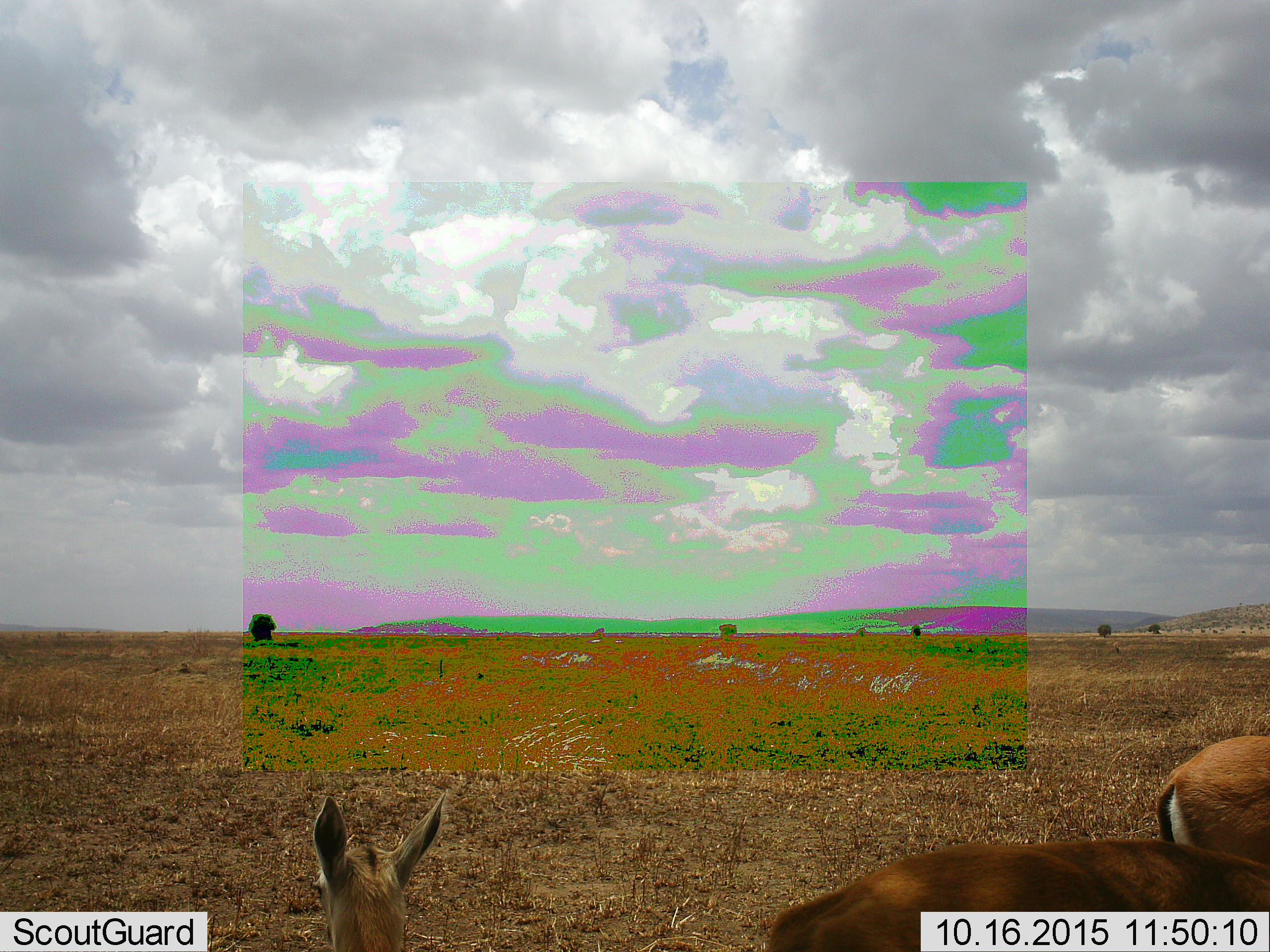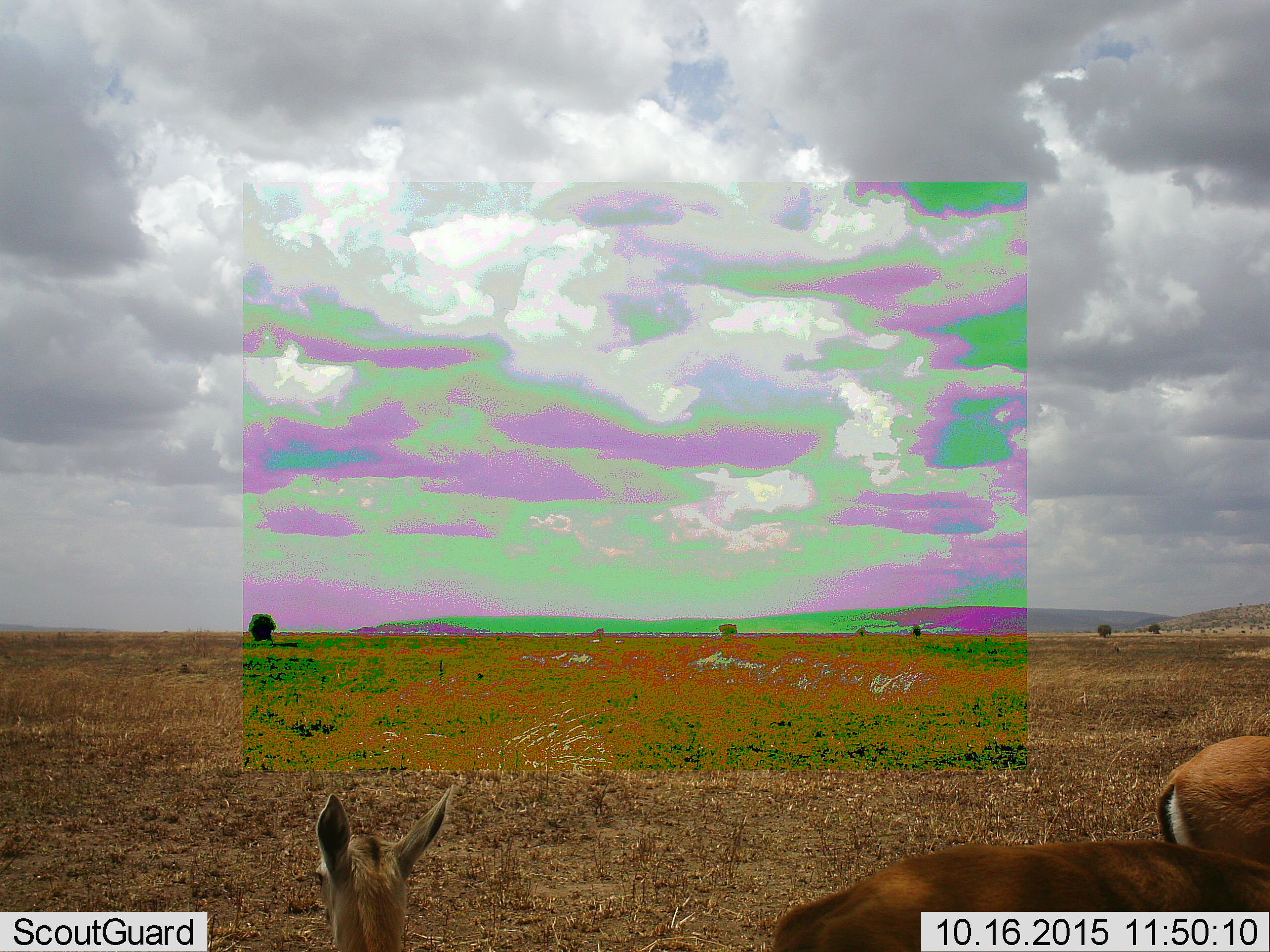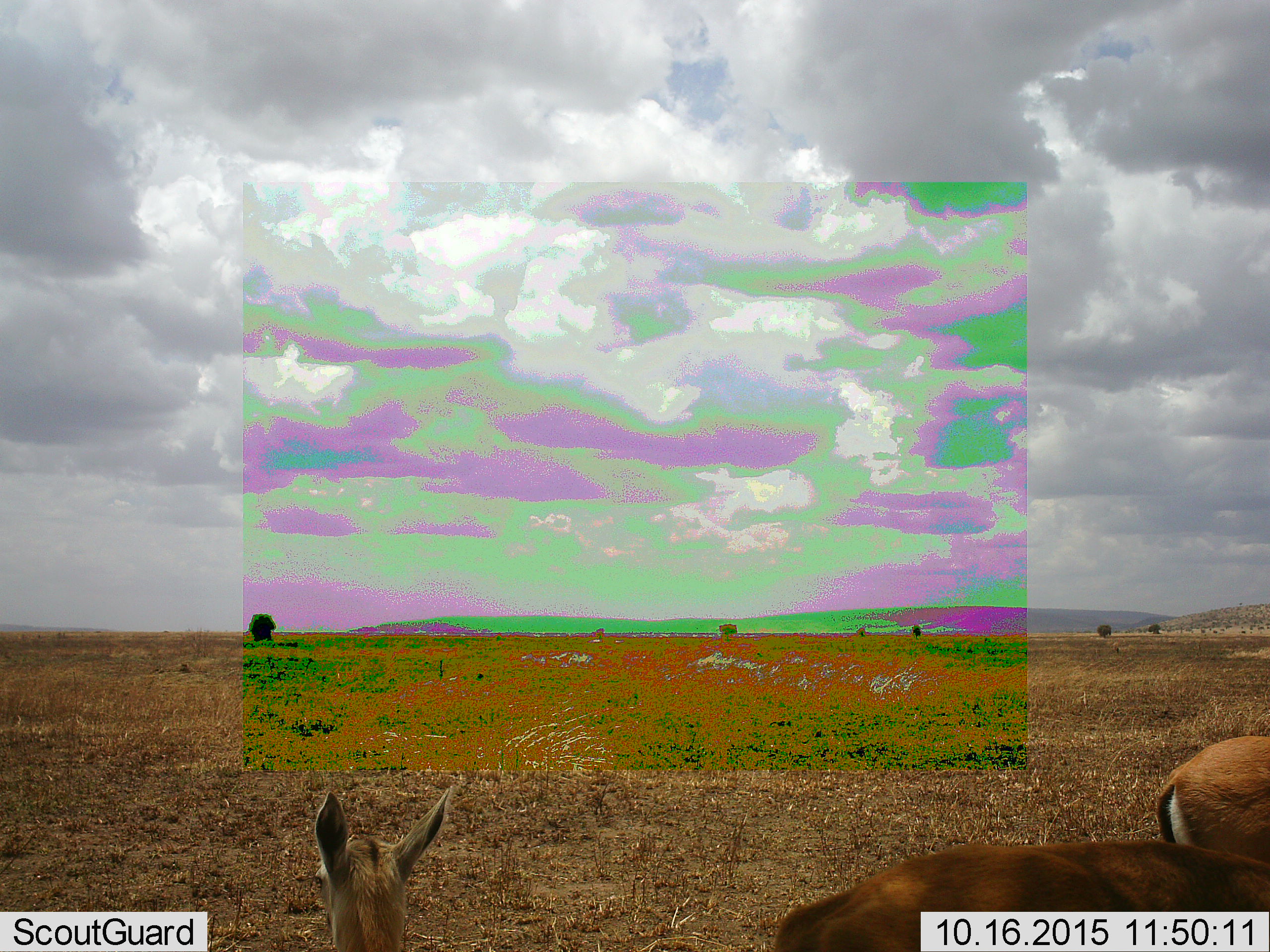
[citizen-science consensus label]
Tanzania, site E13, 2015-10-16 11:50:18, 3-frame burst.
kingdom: Animalia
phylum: Chordata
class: Mammalia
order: Artiodactyla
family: Bovidae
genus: Eudorcas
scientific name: Eudorcas thomsonii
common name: thomson's gazelle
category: gazellethomsons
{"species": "gazellethomsons (thomson's gazelle) (Eudorcas thomsonii)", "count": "3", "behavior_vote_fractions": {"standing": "91%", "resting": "0%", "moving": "9%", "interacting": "0%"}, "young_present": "27%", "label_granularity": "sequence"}